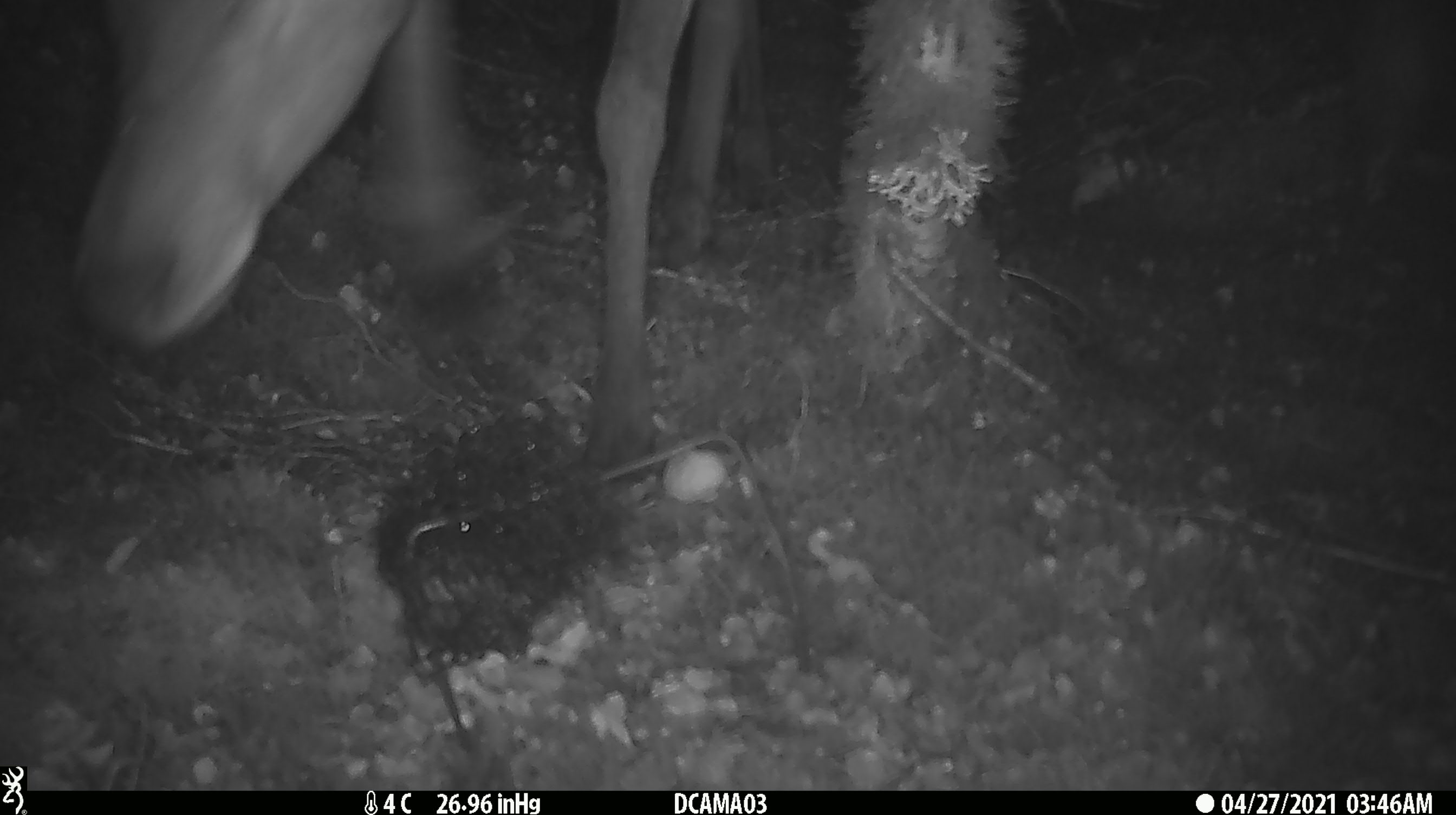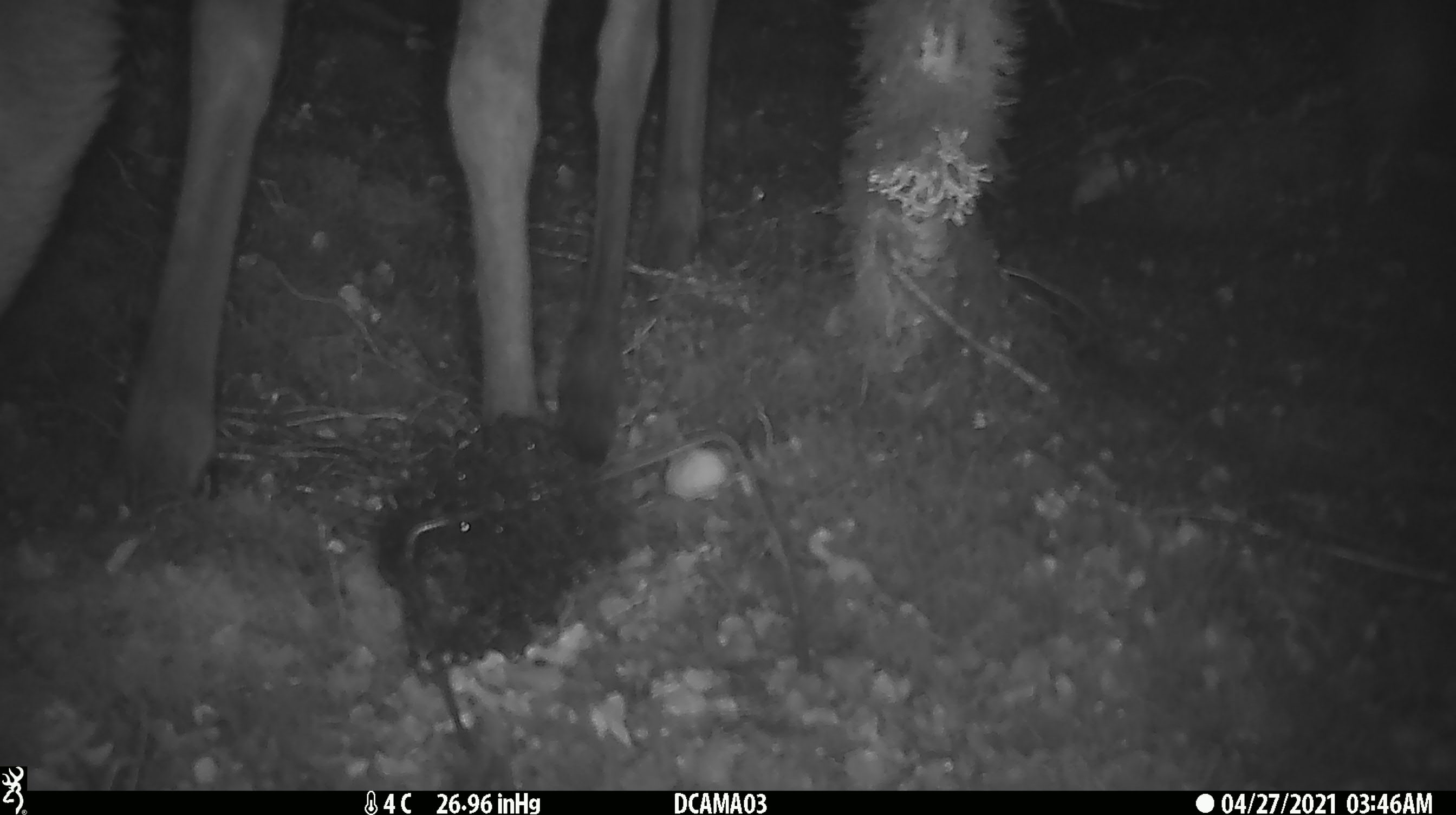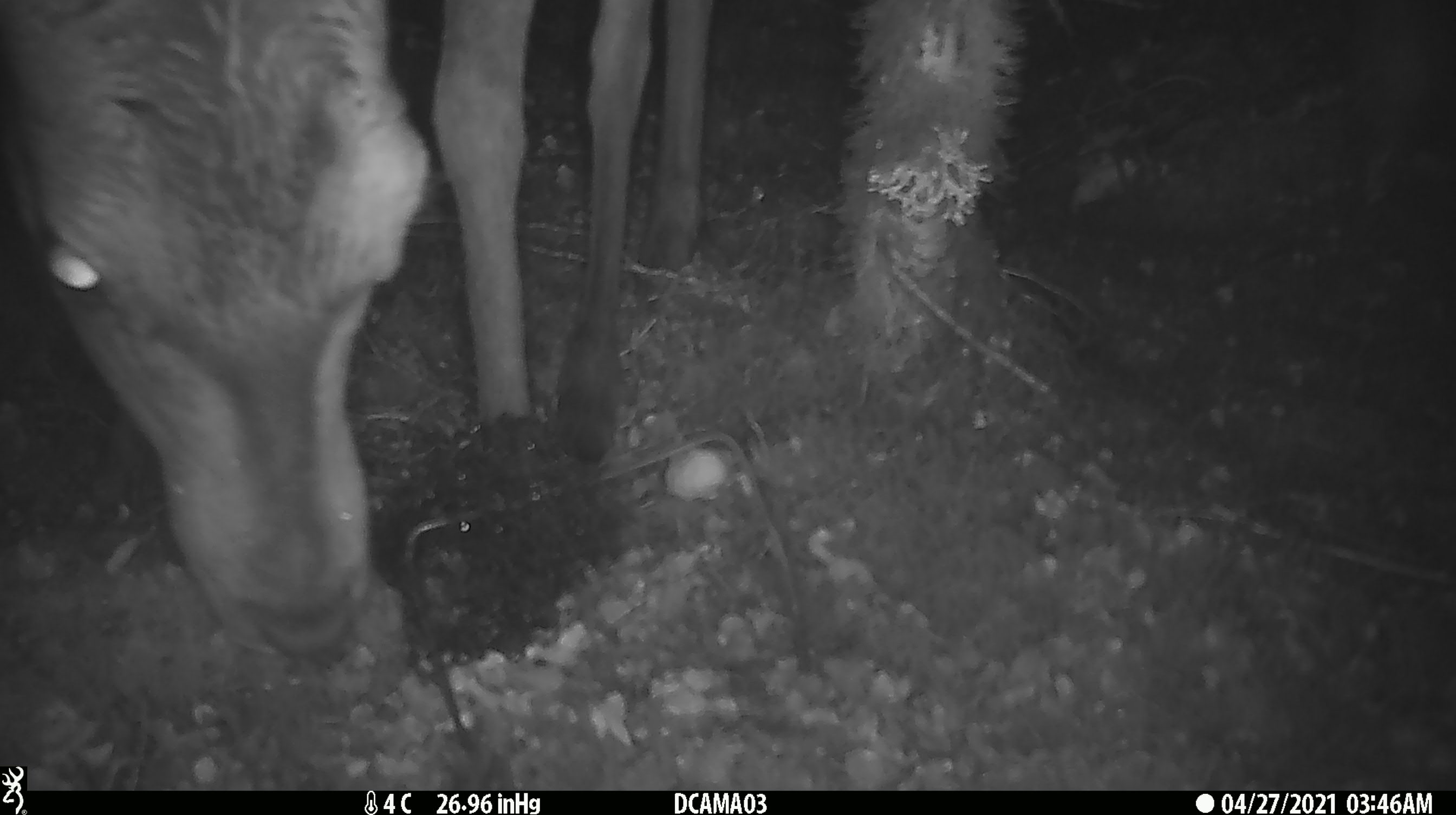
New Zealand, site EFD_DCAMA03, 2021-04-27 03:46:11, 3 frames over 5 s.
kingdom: Animalia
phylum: Chordata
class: Mammalia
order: Artiodactyla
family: Cervidae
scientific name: Cervidae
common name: deer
Deer (Cervidae).